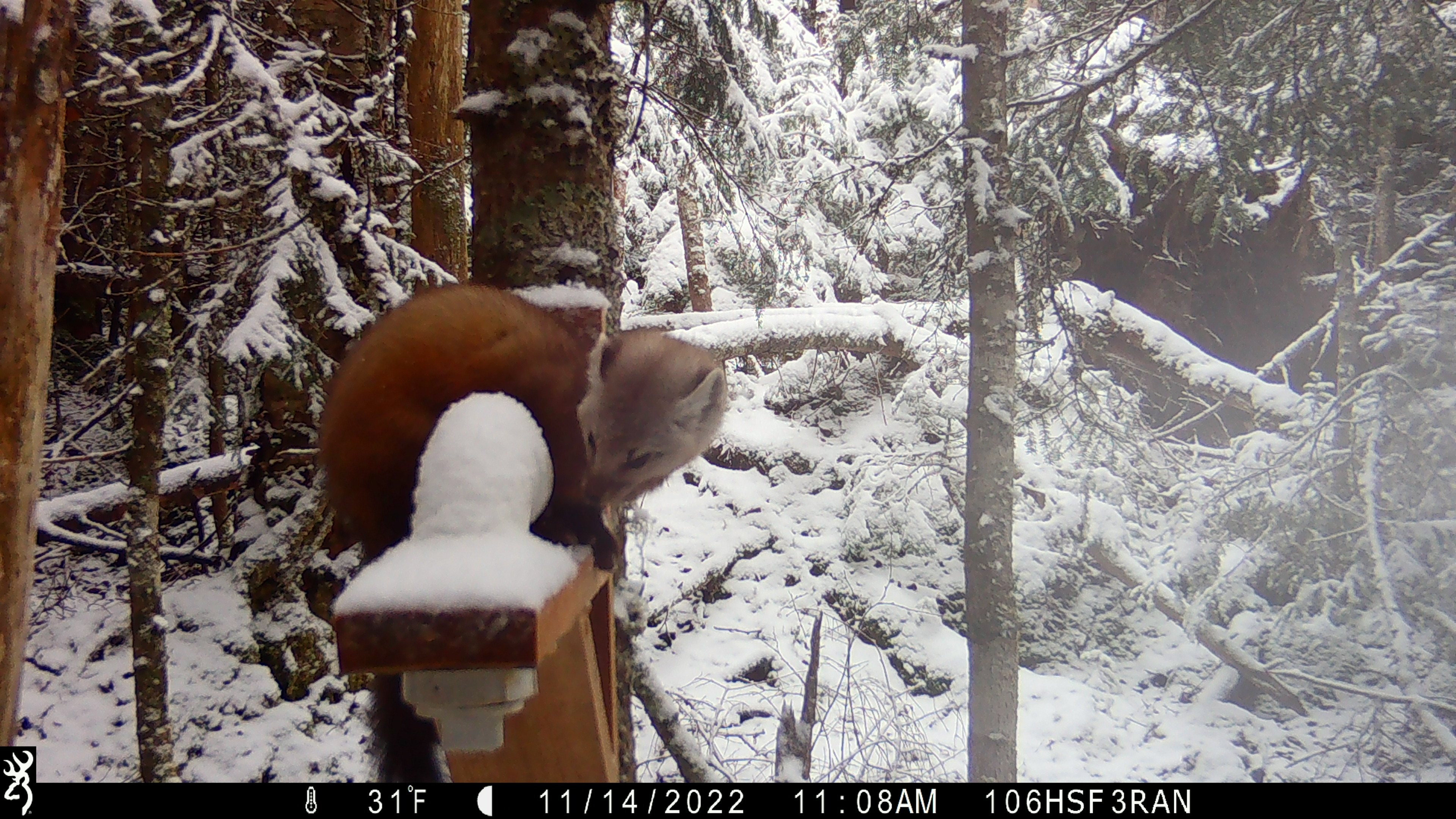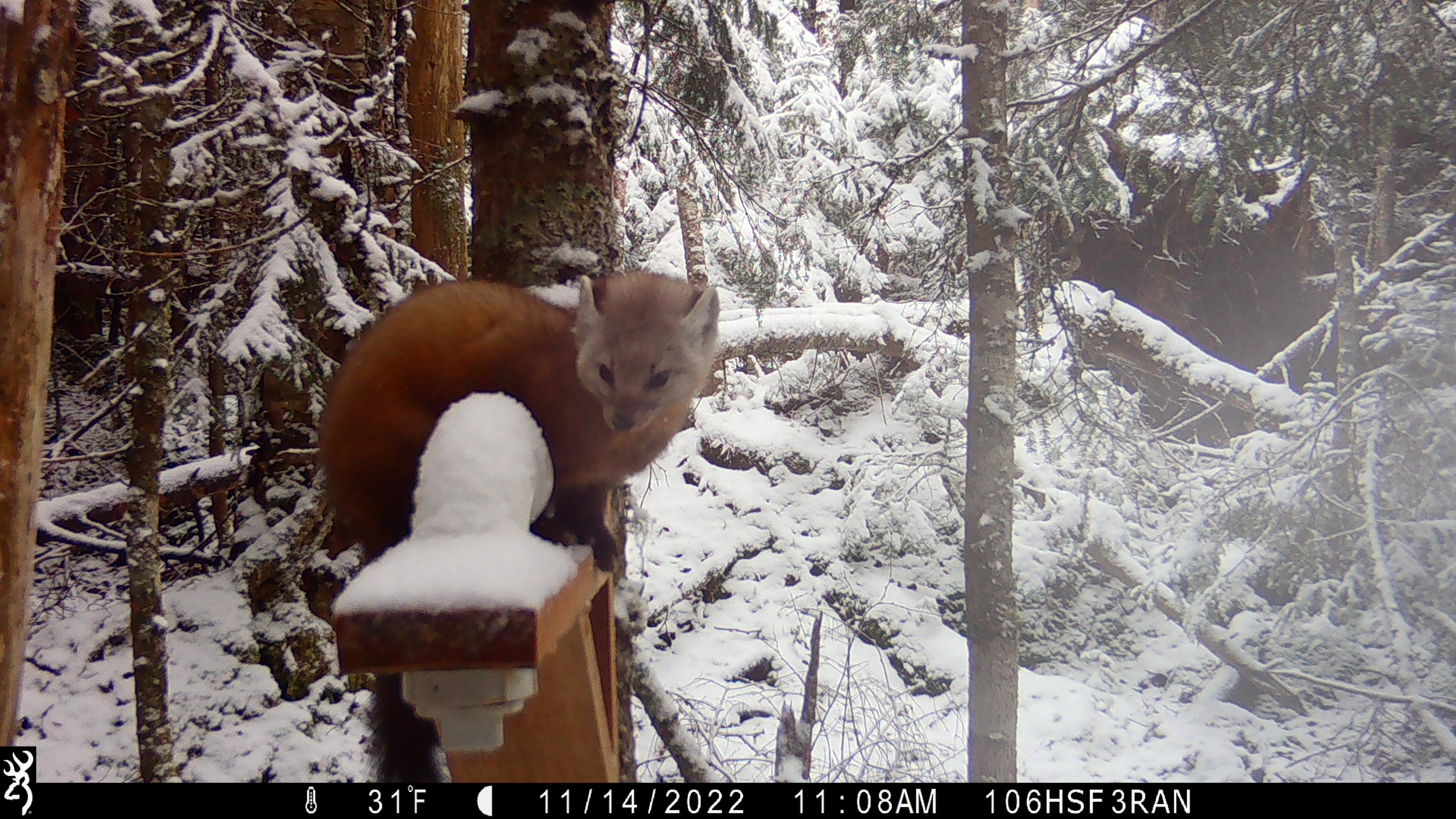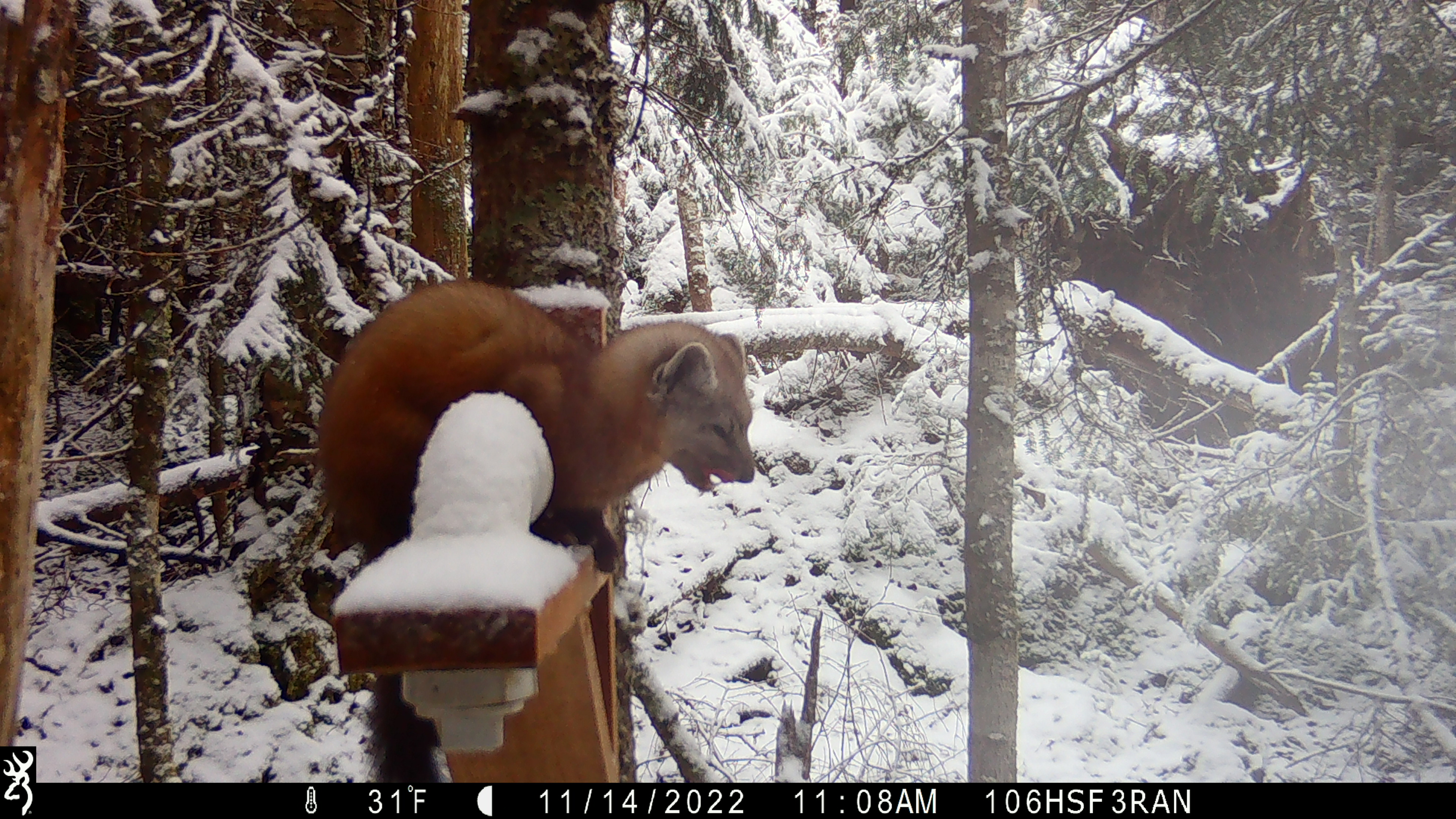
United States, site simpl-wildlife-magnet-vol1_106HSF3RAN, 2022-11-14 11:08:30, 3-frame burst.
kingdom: Animalia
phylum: Chordata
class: Mammalia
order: Carnivora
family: Mustelidae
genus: Martes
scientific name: Martes americana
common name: american marten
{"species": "american marten (Martes americana)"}